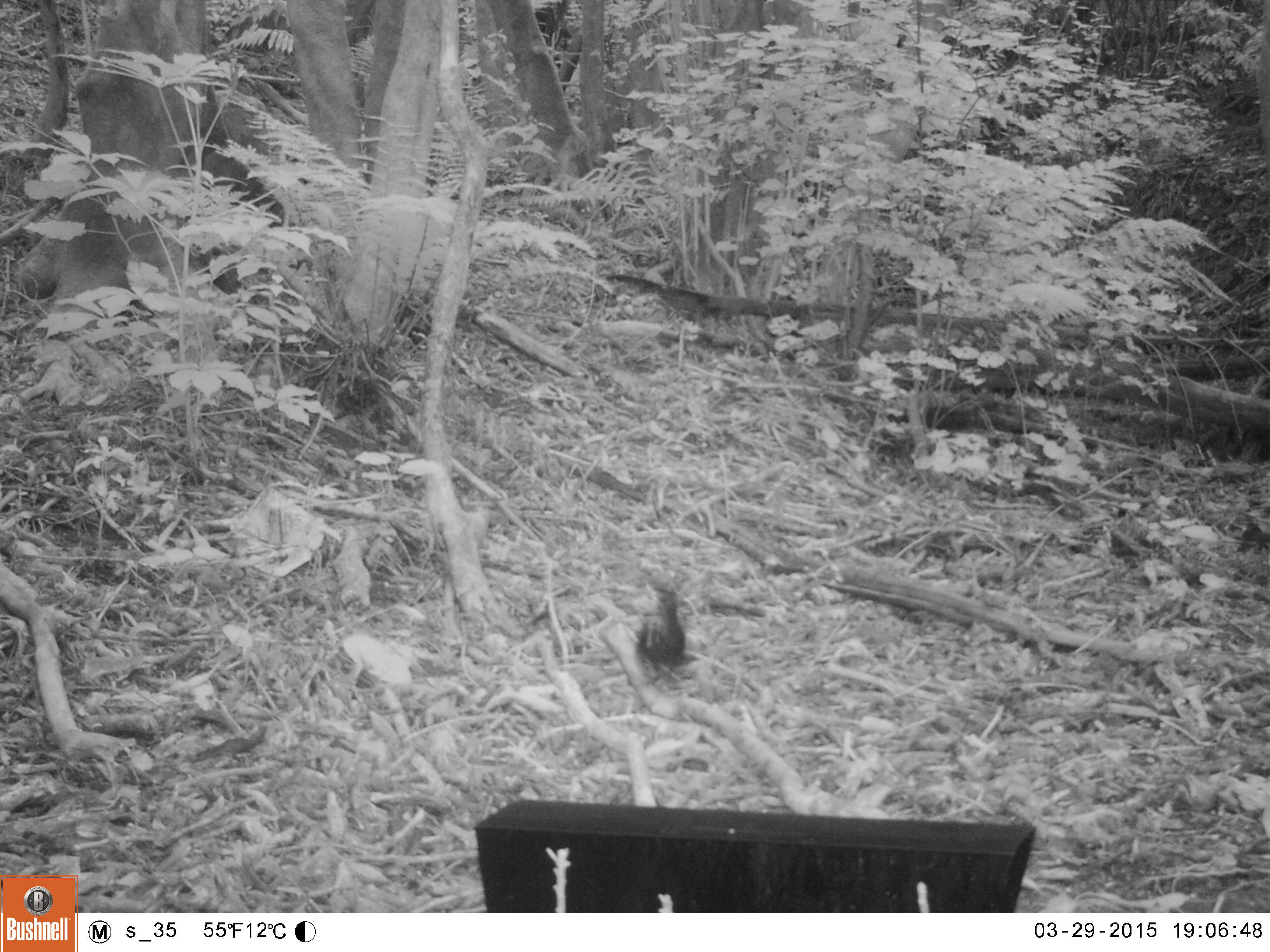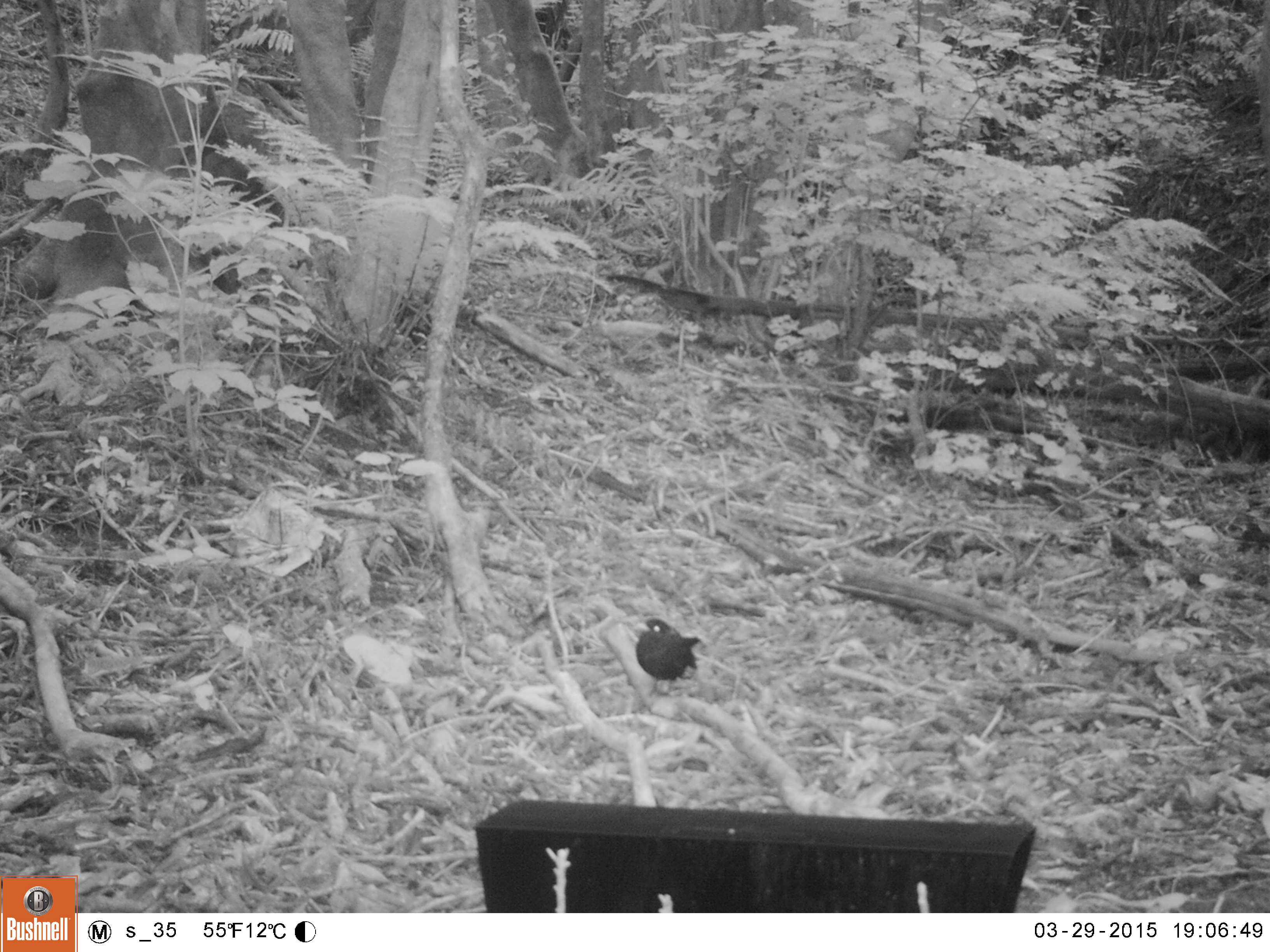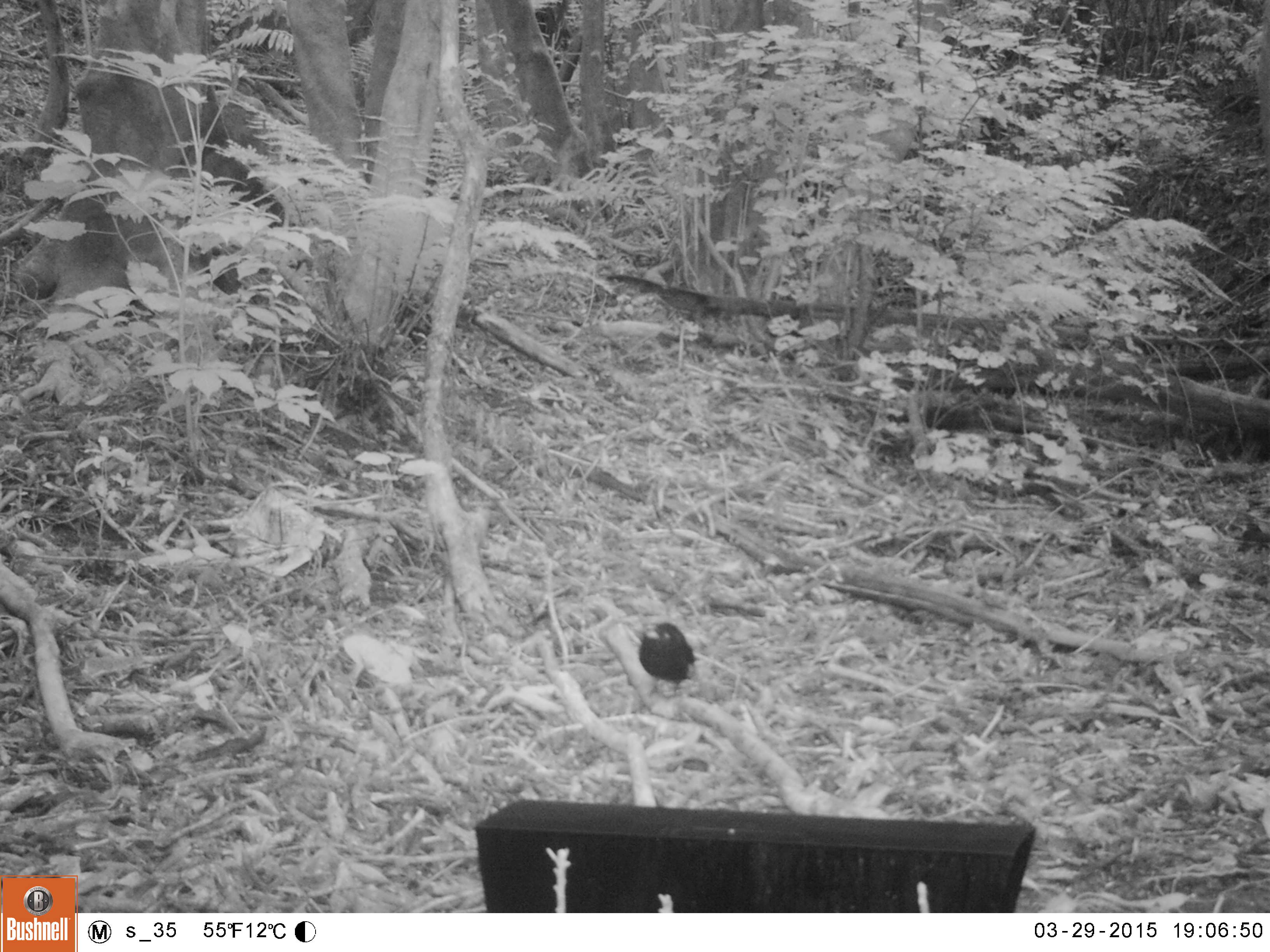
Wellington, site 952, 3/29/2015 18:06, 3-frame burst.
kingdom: Animalia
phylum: Chordata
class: Aves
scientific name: Aves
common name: bird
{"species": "bird (Aves)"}